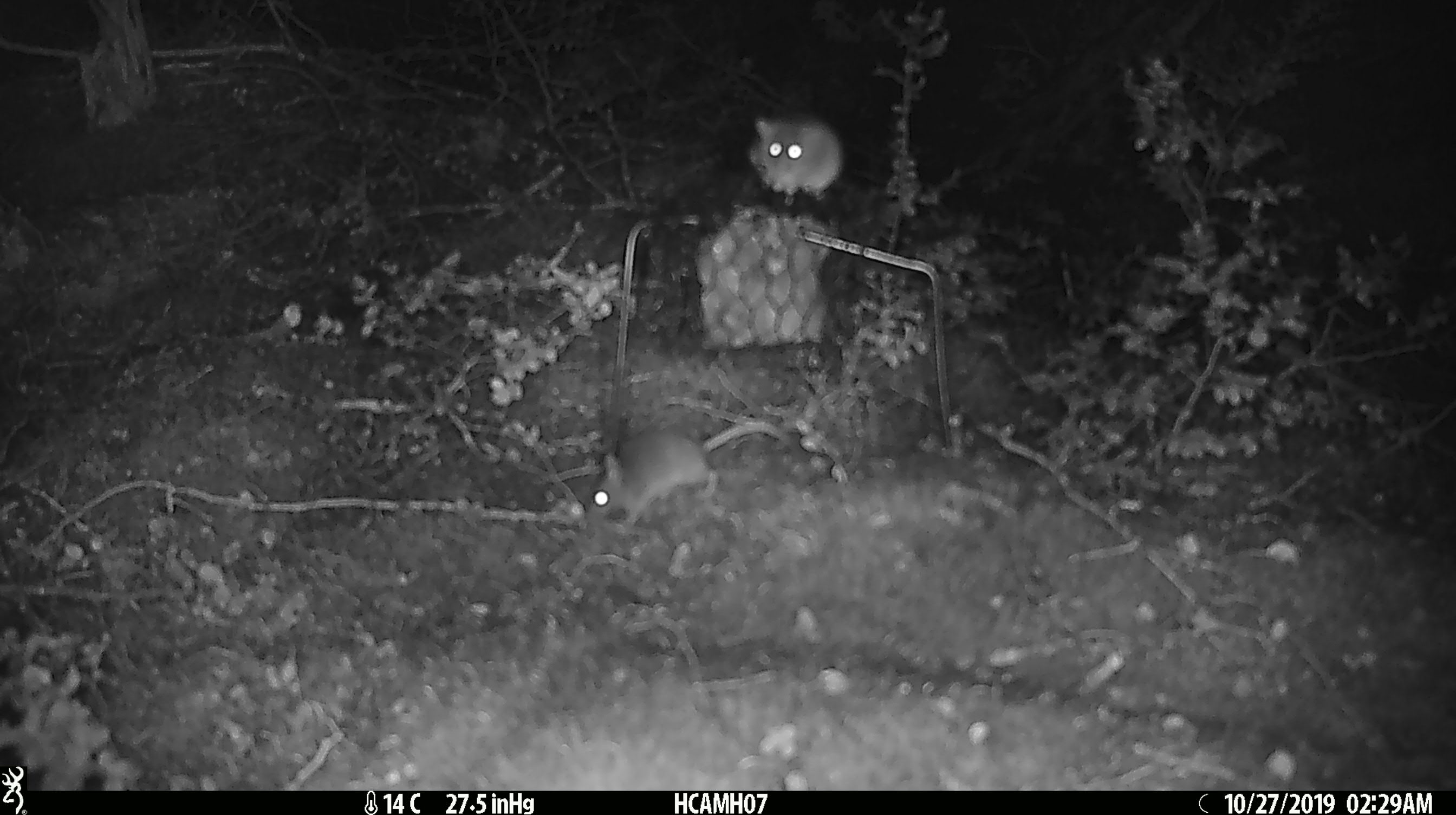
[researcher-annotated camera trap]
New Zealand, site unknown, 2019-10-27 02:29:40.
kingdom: Animalia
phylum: Chordata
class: Mammalia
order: Rodentia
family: Muridae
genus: Mus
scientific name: Mus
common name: mouse